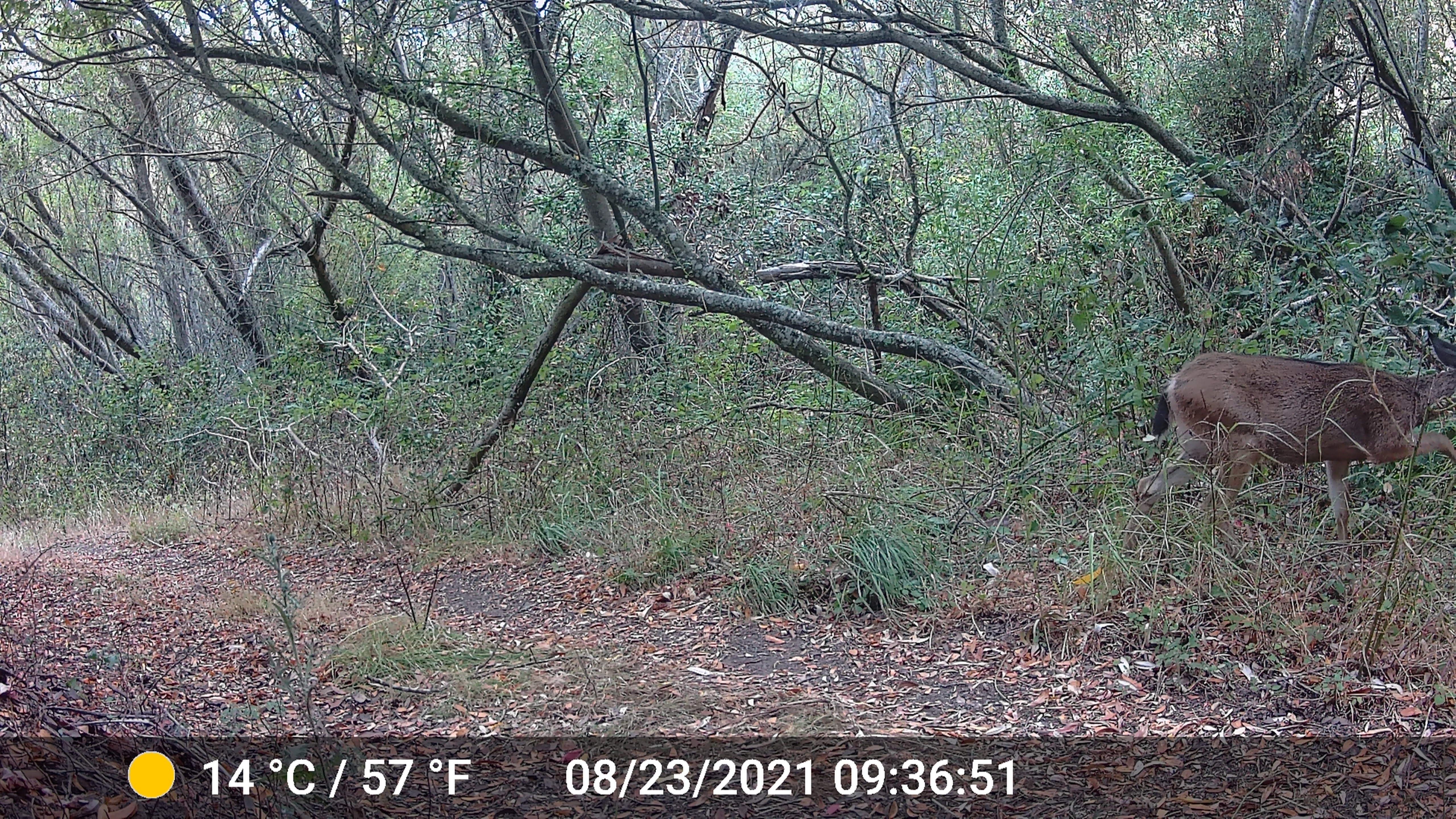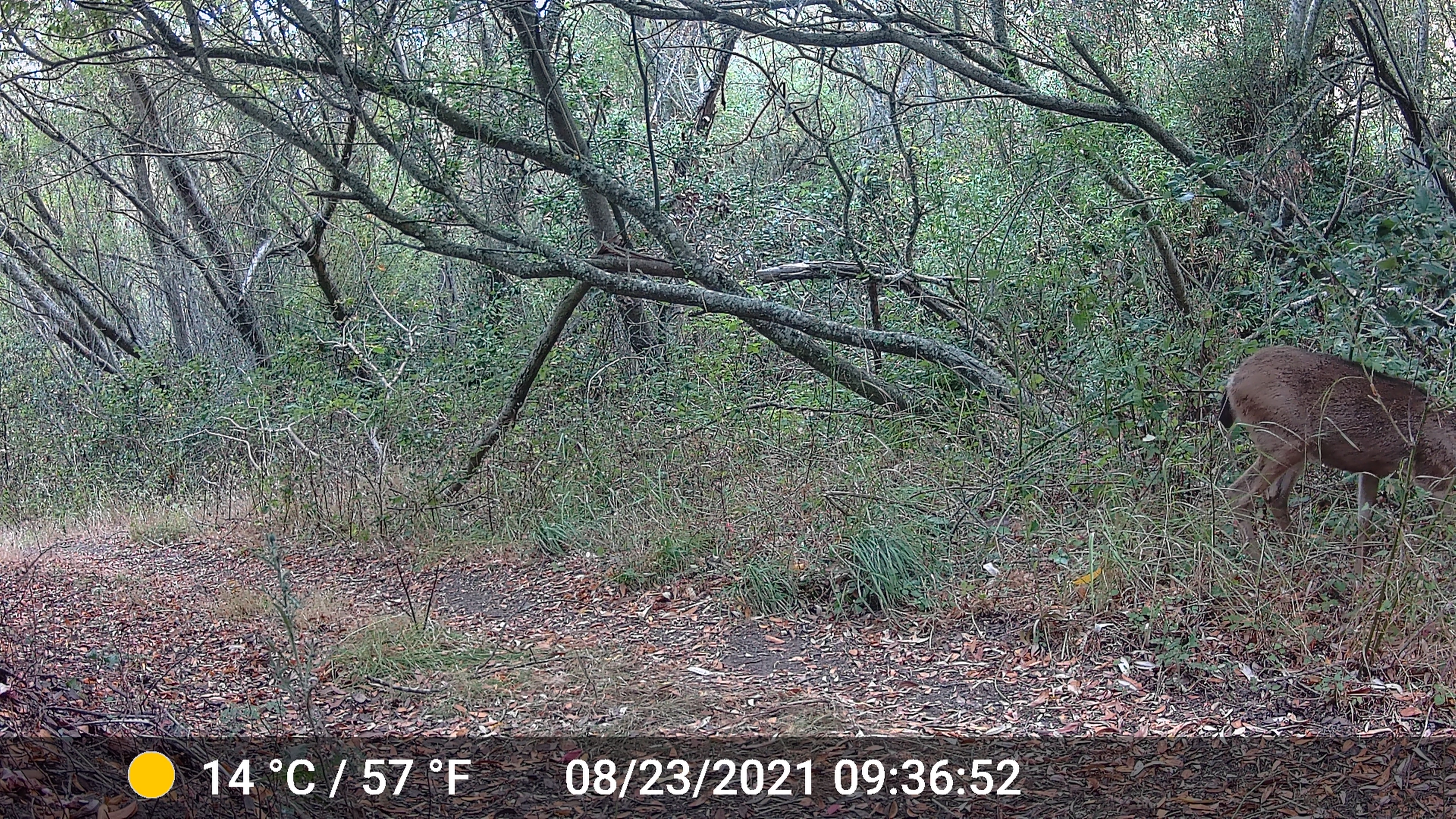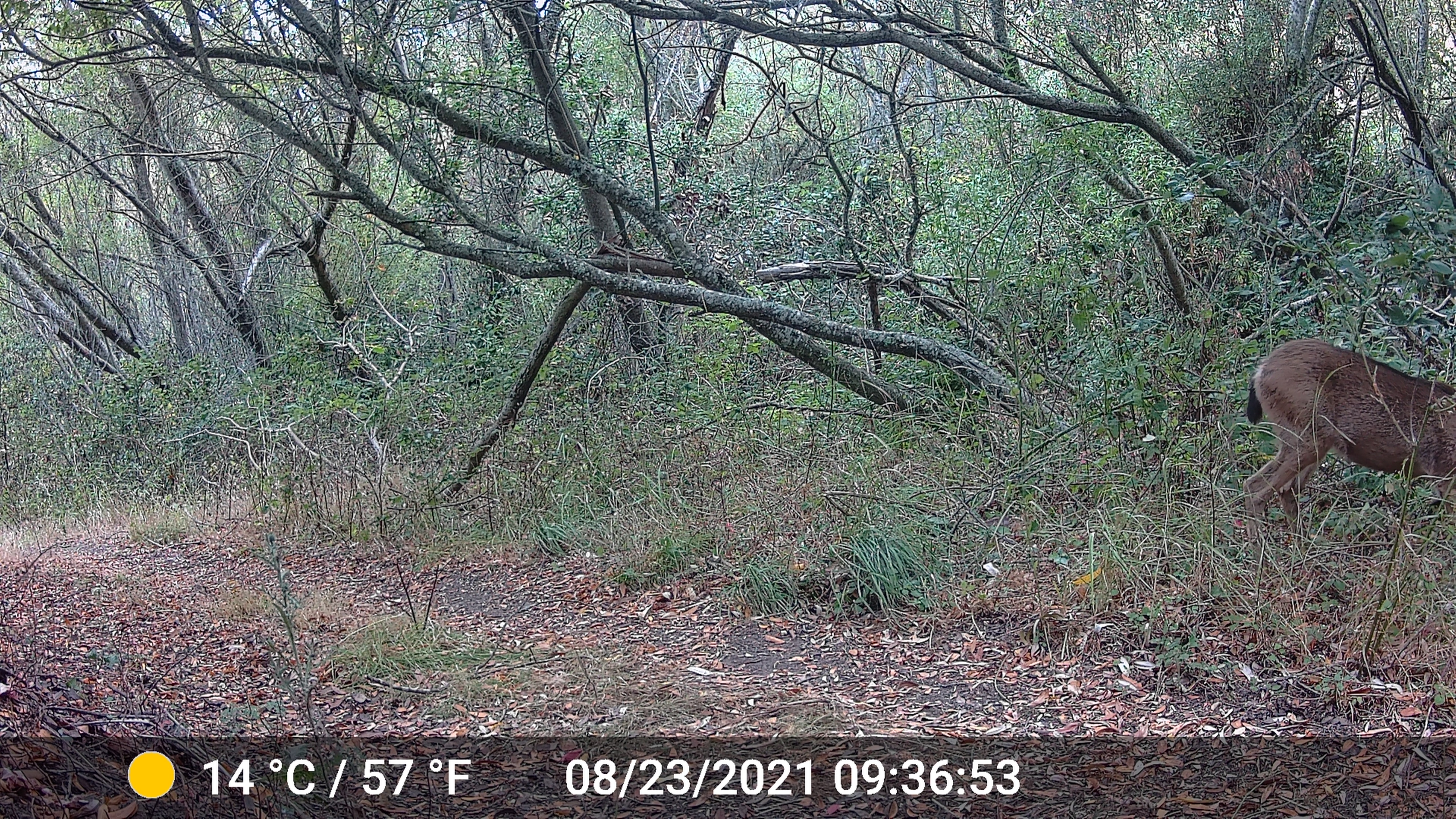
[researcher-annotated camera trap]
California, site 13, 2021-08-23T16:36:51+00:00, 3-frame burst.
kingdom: Animalia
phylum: Chordata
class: Mammalia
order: Artiodactyla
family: Cervidae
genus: Odocoileus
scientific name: Odocoileus hemionus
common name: mule deer